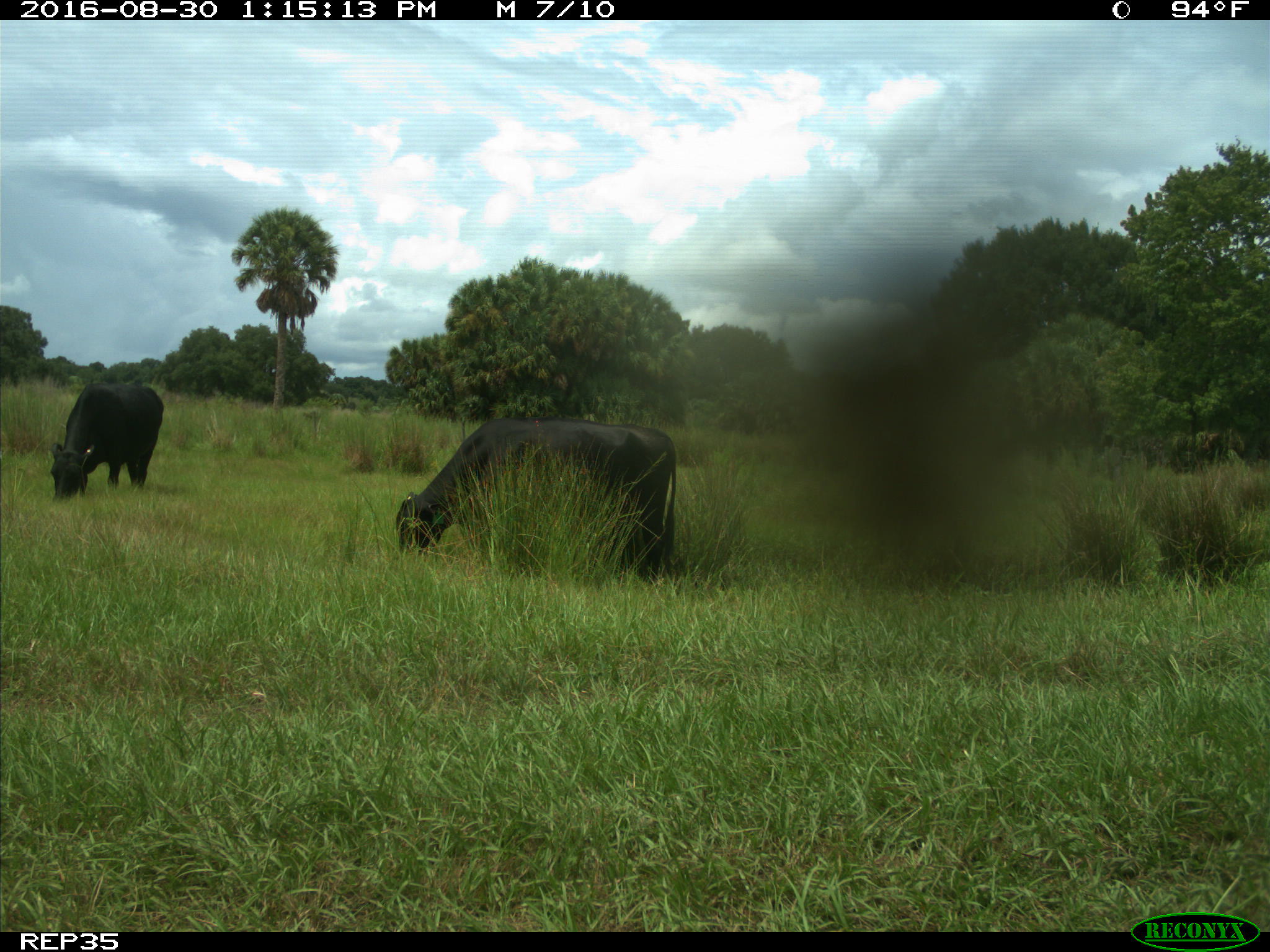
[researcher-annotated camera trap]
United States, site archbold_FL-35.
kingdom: Animalia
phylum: Chordata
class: Mammalia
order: Artiodactyla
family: Bovidae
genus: Bos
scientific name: Bos taurus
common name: domestic cow